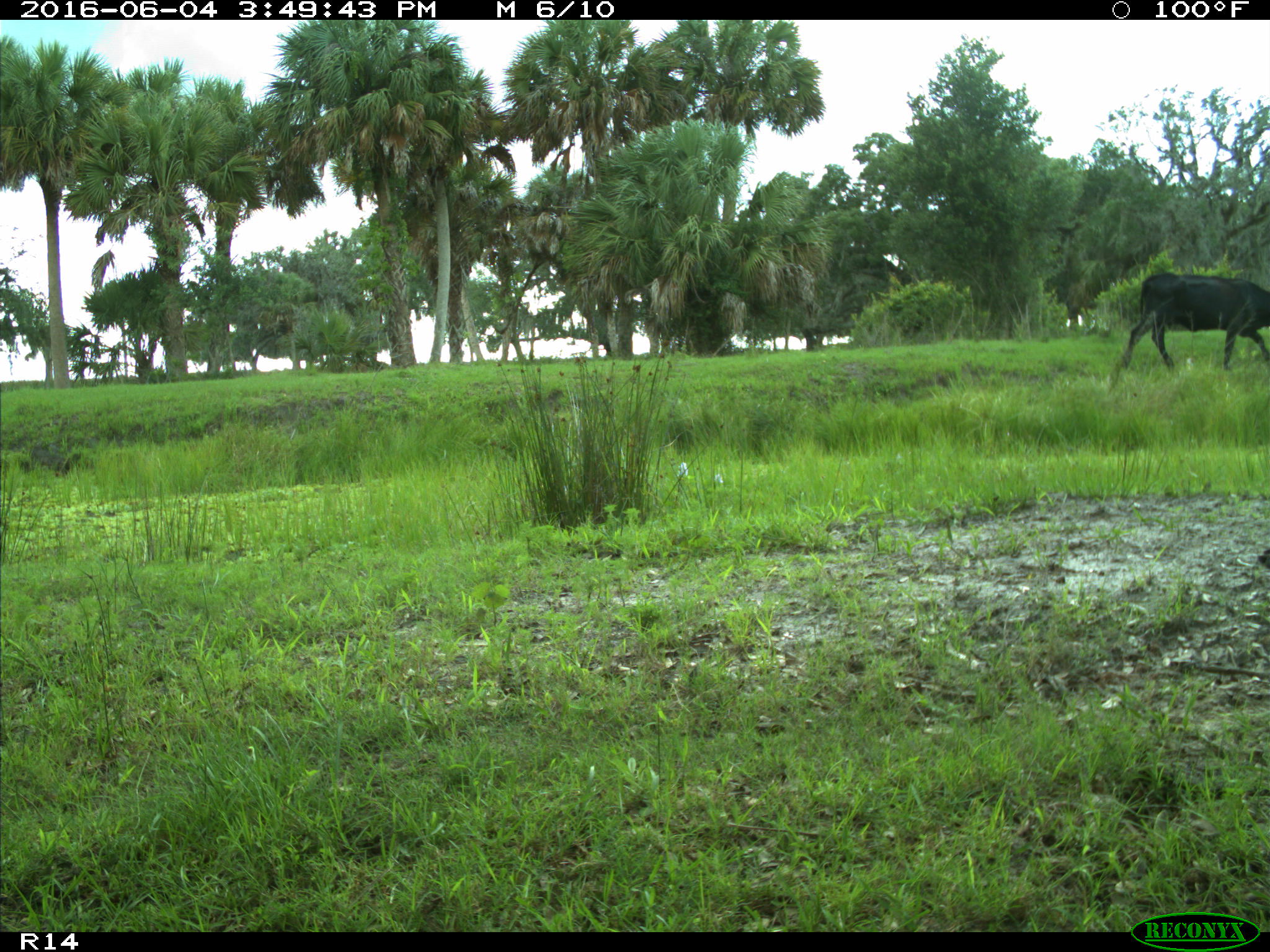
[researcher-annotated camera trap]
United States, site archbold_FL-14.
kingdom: Animalia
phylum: Chordata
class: Mammalia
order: Artiodactyla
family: Bovidae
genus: Bos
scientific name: Bos taurus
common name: domestic cow